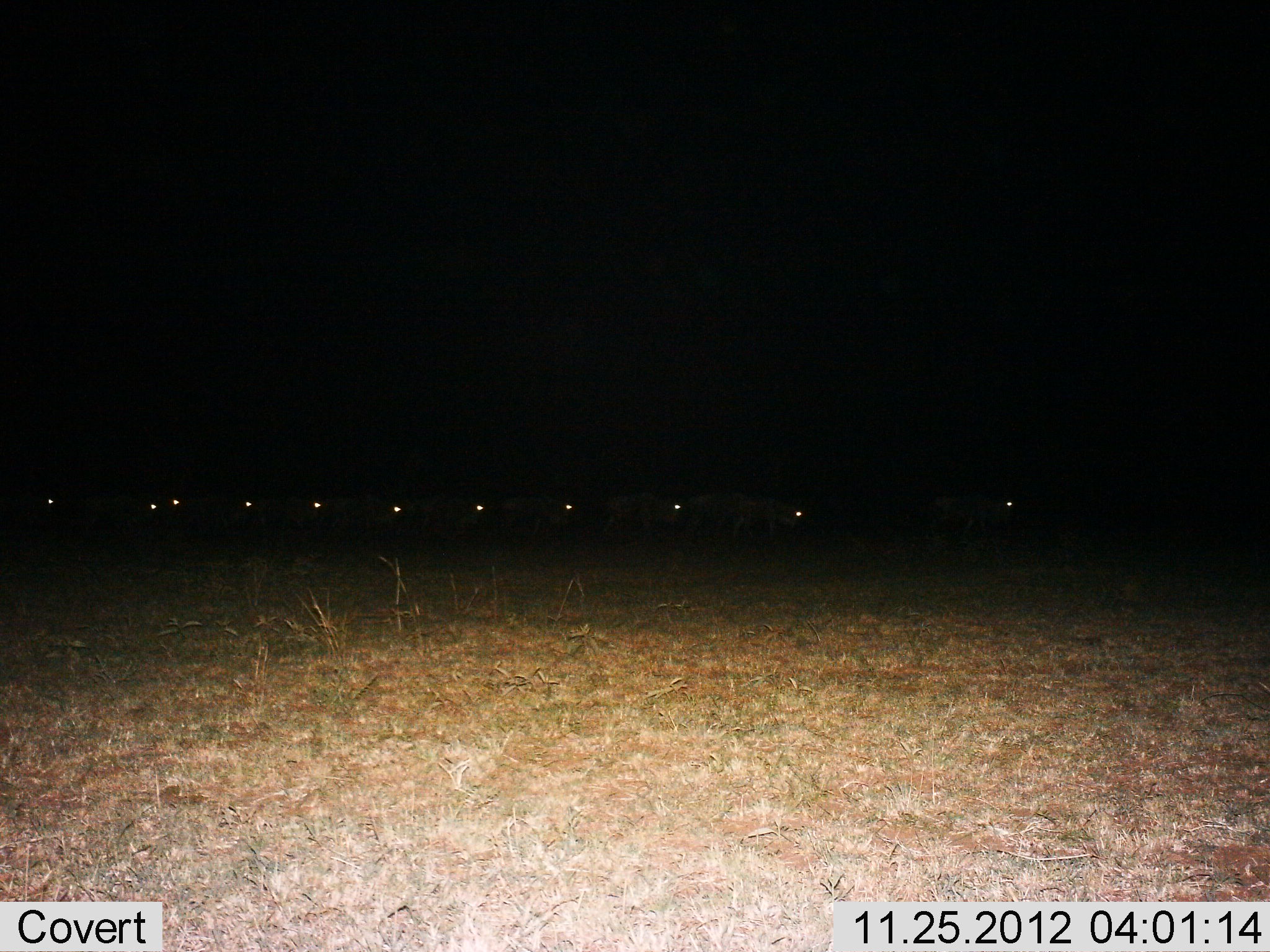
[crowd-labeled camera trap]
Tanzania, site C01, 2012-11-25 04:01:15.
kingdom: Animalia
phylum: Chordata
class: Mammalia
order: Artiodactyla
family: Bovidae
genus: Connochaetes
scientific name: Connochaetes taurinus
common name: blue wildebeest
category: wildebeest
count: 11-50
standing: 24%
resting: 0%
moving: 76%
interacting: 0%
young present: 0%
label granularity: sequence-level